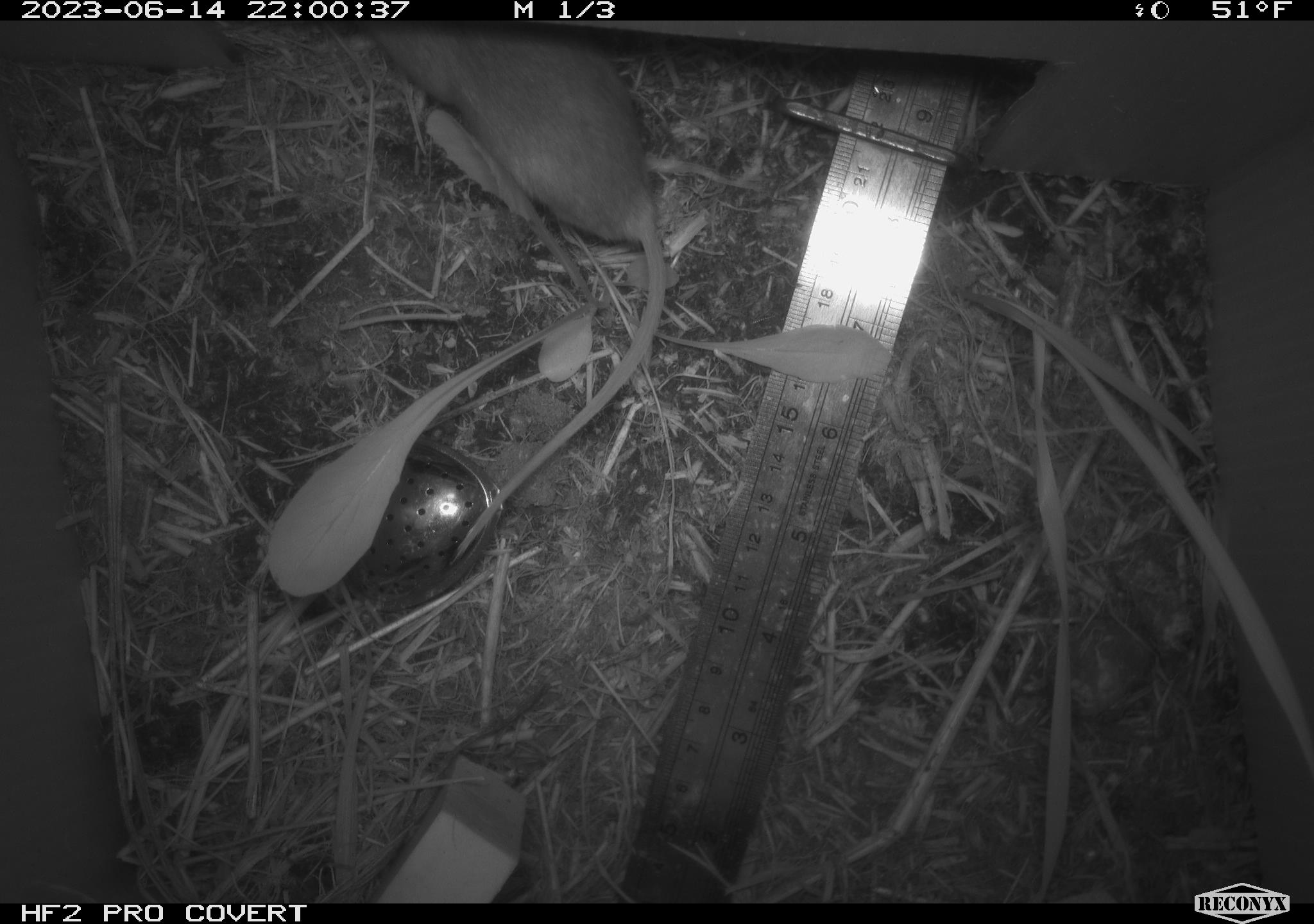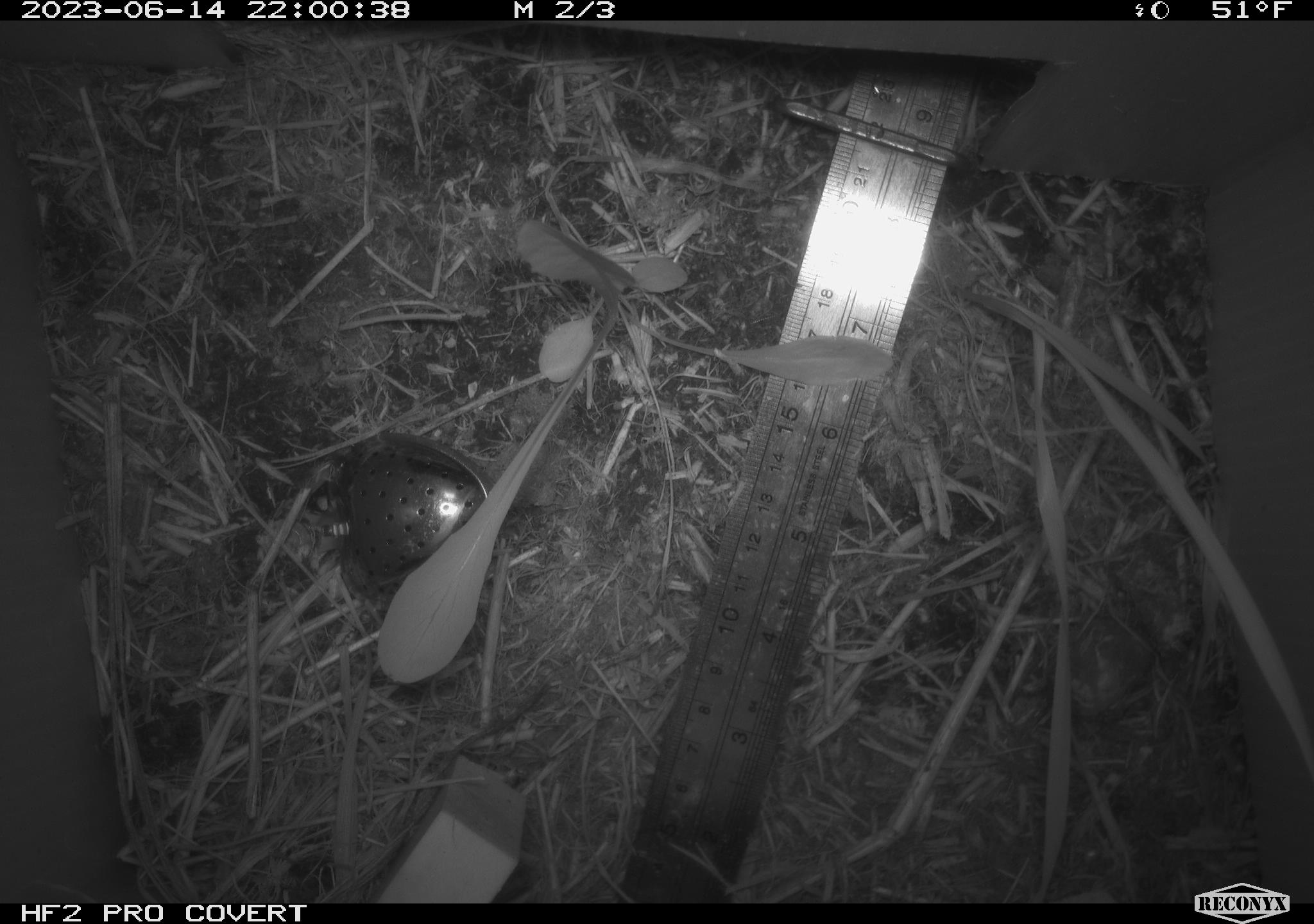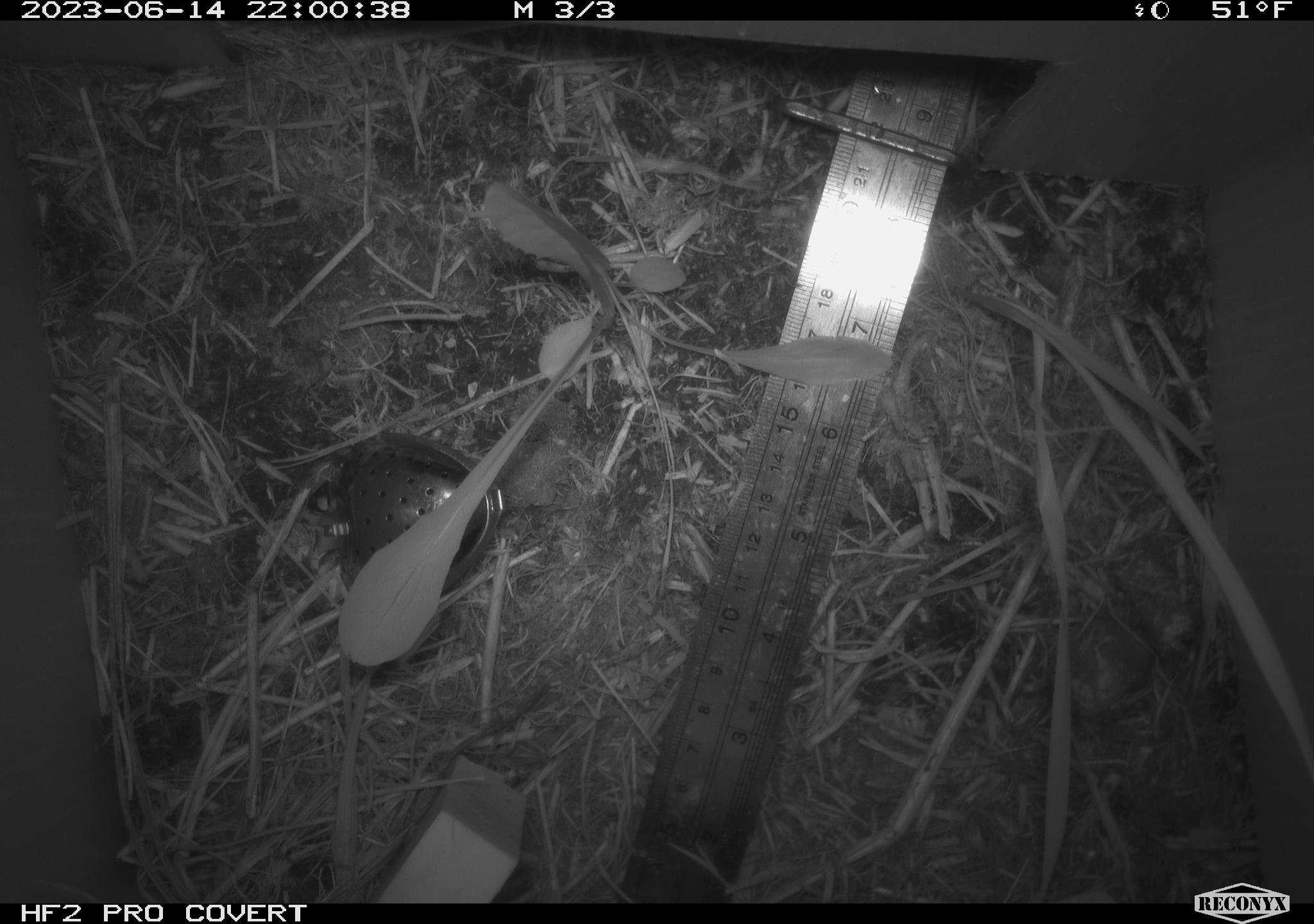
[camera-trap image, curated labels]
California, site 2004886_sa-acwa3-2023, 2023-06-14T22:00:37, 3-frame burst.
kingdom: Animalia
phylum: Chordata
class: Mammalia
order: Rodentia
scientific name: Rodentia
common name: mouse species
Mouse species (Rodentia).